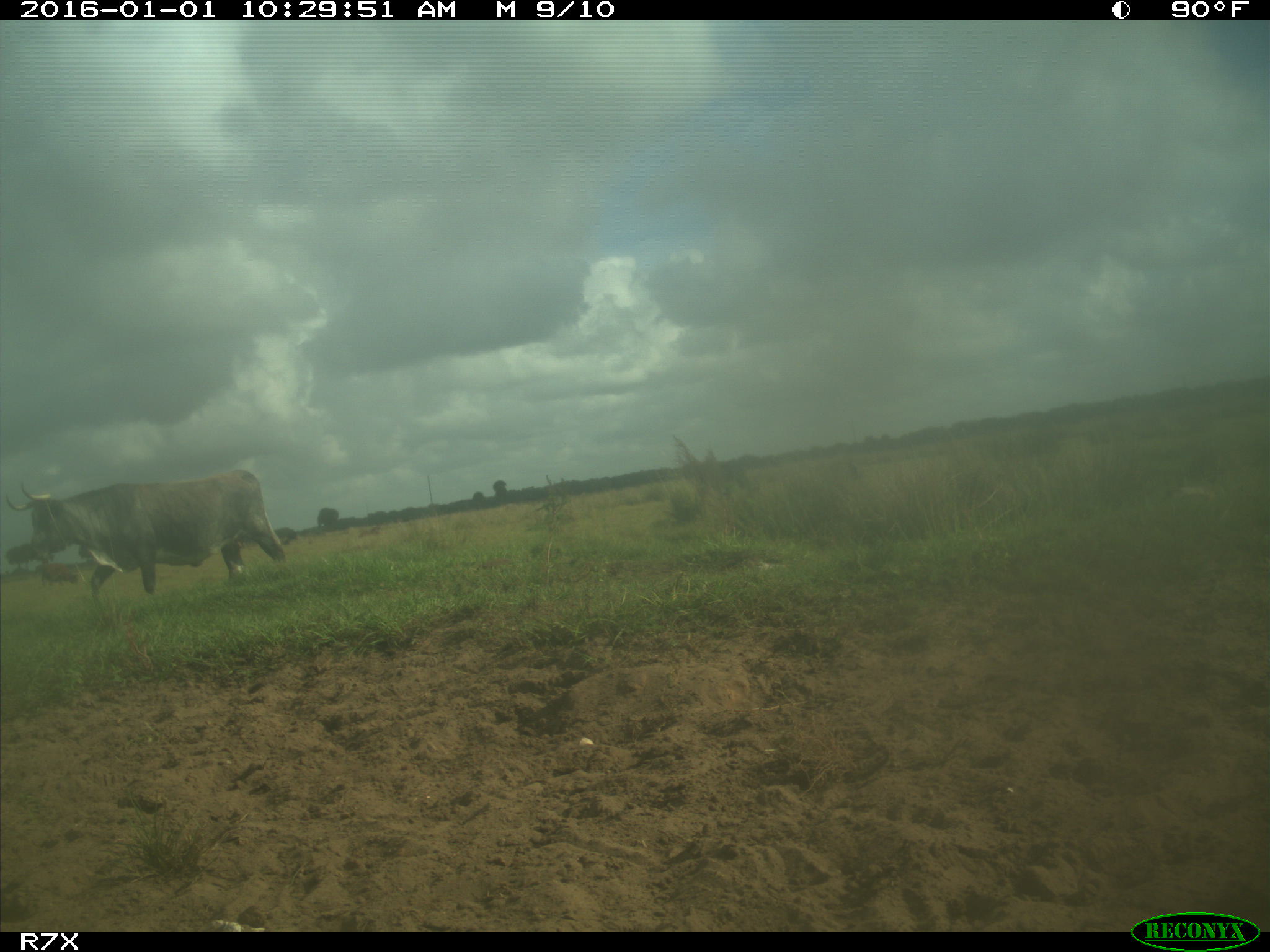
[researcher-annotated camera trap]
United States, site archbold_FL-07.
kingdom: Animalia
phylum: Chordata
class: Mammalia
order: Artiodactyla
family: Bovidae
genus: Bos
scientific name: Bos taurus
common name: domestic cow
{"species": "Bos taurus (domestic cow)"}